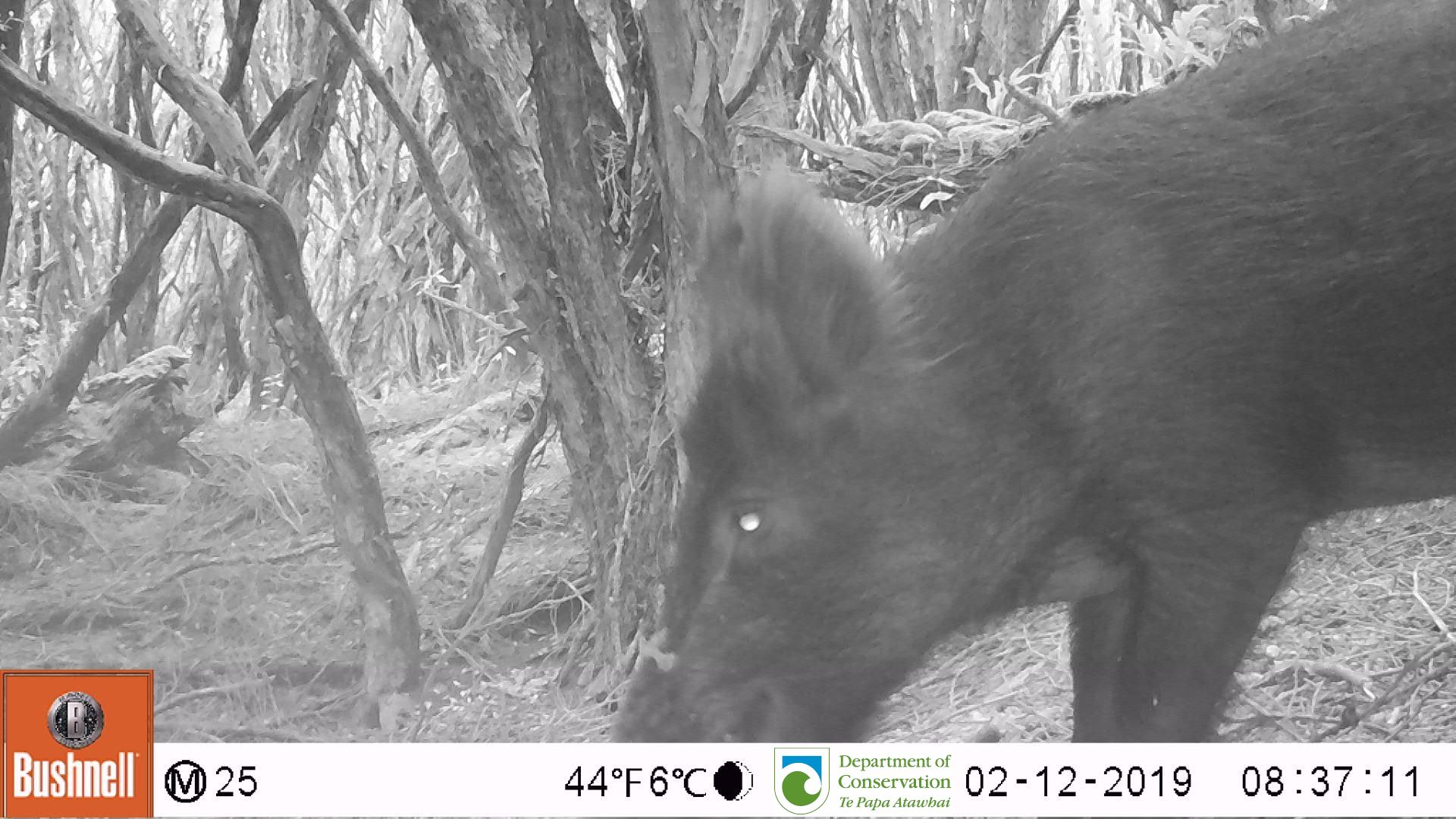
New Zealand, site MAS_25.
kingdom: Animalia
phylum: Chordata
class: Mammalia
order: Artiodactyla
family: Suidae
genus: Sus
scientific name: Sus scrofa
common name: pig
Pig (Sus scrofa).